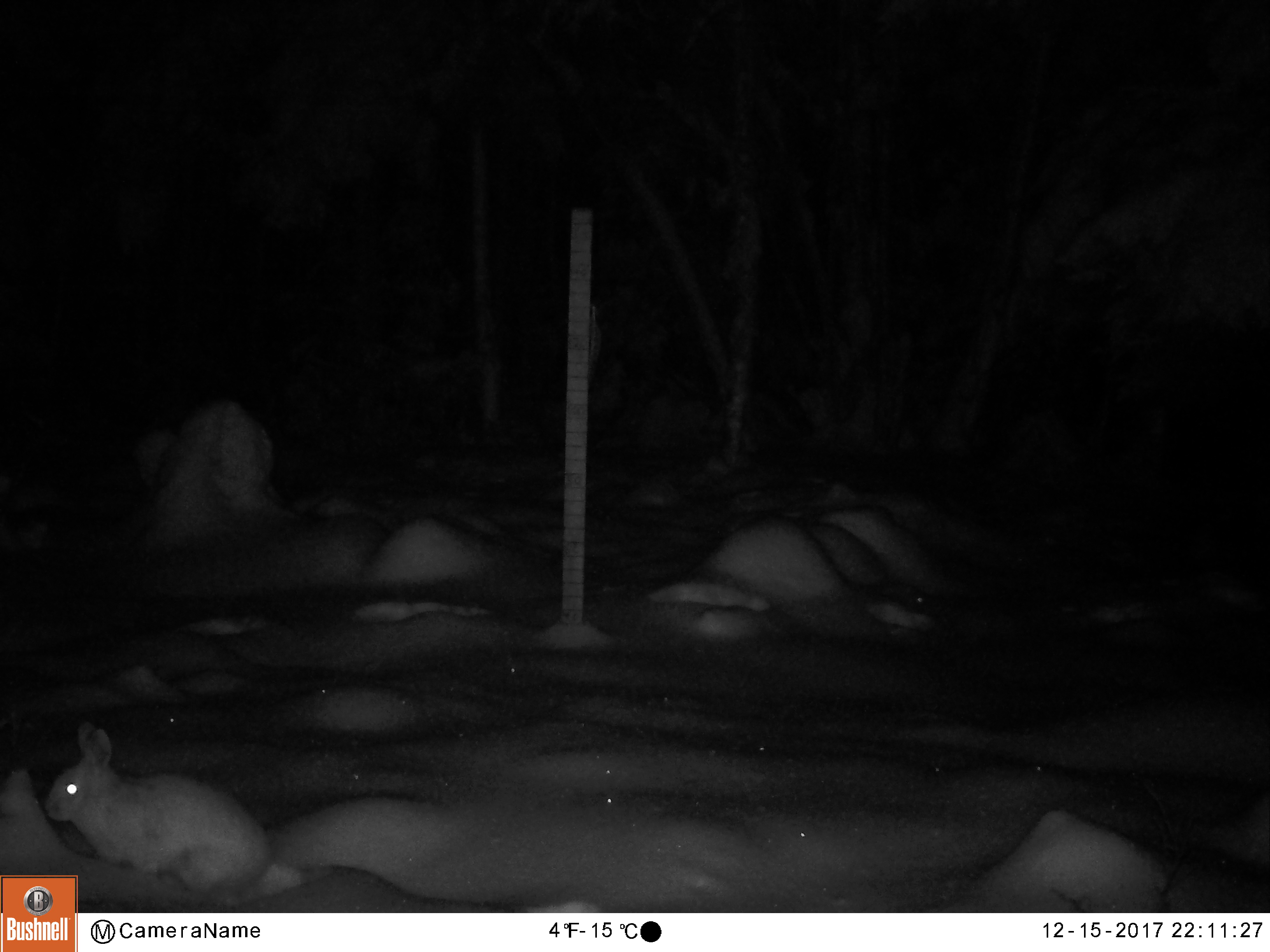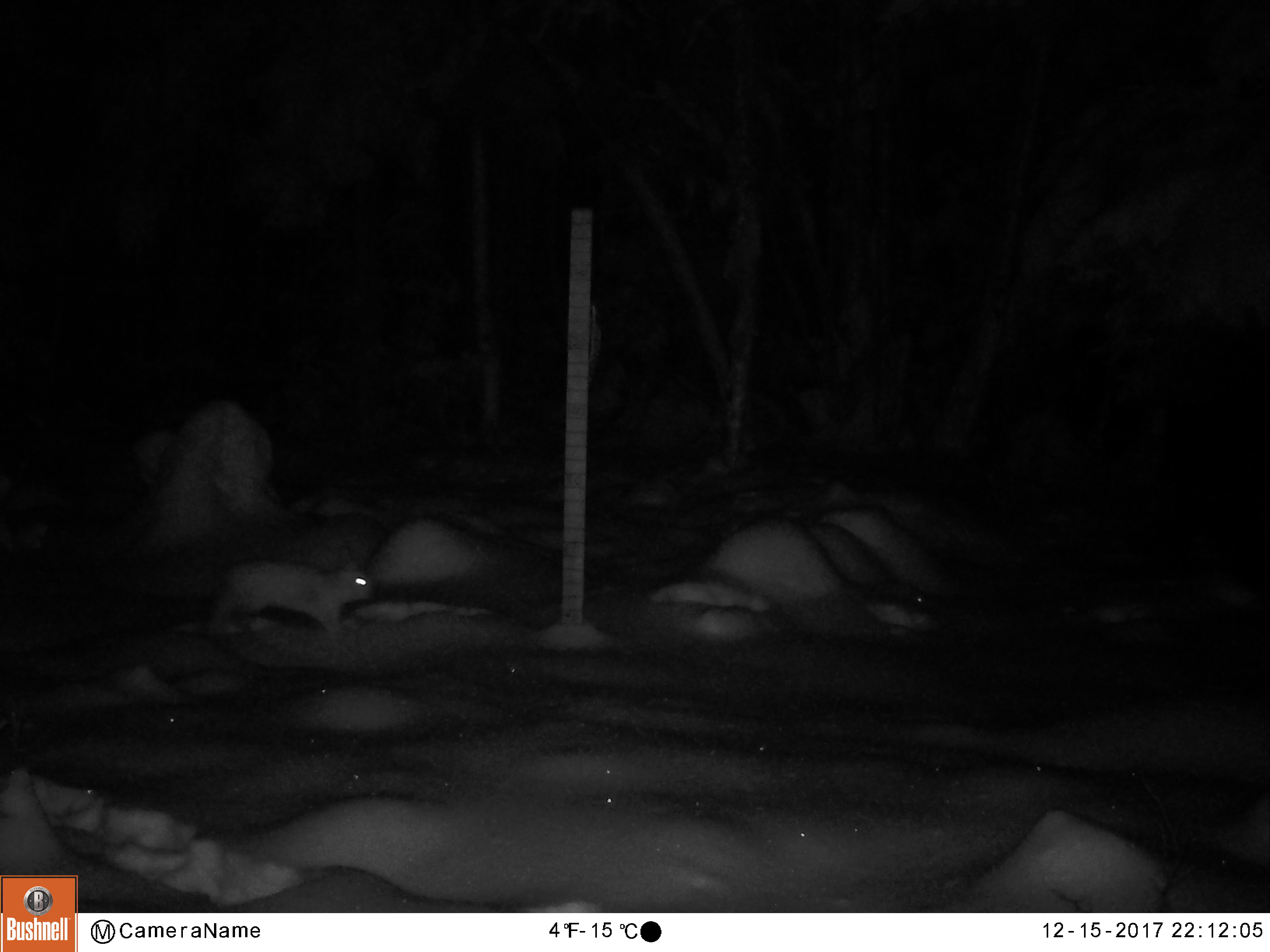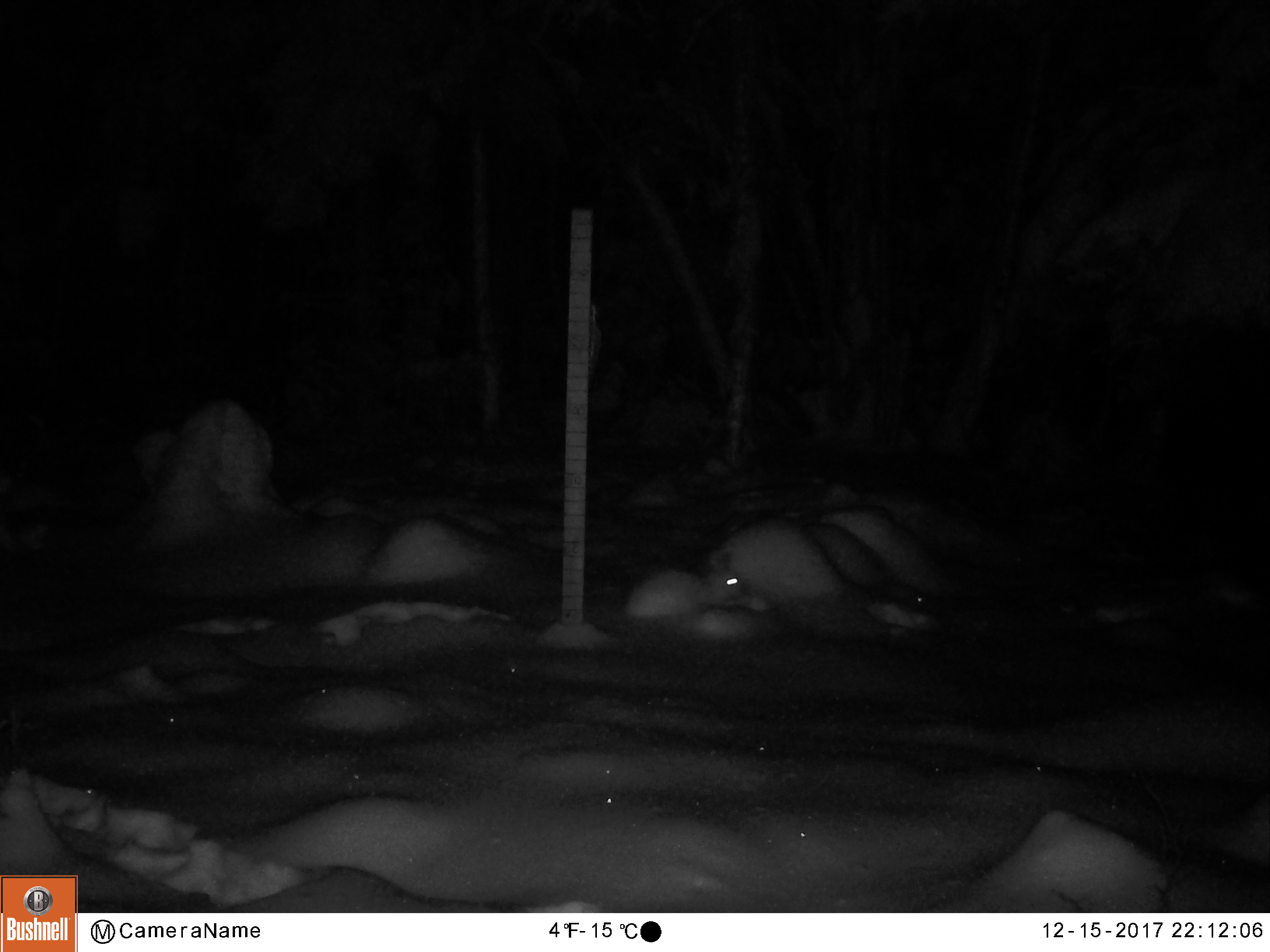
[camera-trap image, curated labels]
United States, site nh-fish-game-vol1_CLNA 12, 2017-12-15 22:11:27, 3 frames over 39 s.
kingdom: Animalia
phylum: Chordata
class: Mammalia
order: Lagomorpha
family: Leporidae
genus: Lepus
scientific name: Lepus americanus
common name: snowshoe hare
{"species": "snowshoe hare (Lepus americanus)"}